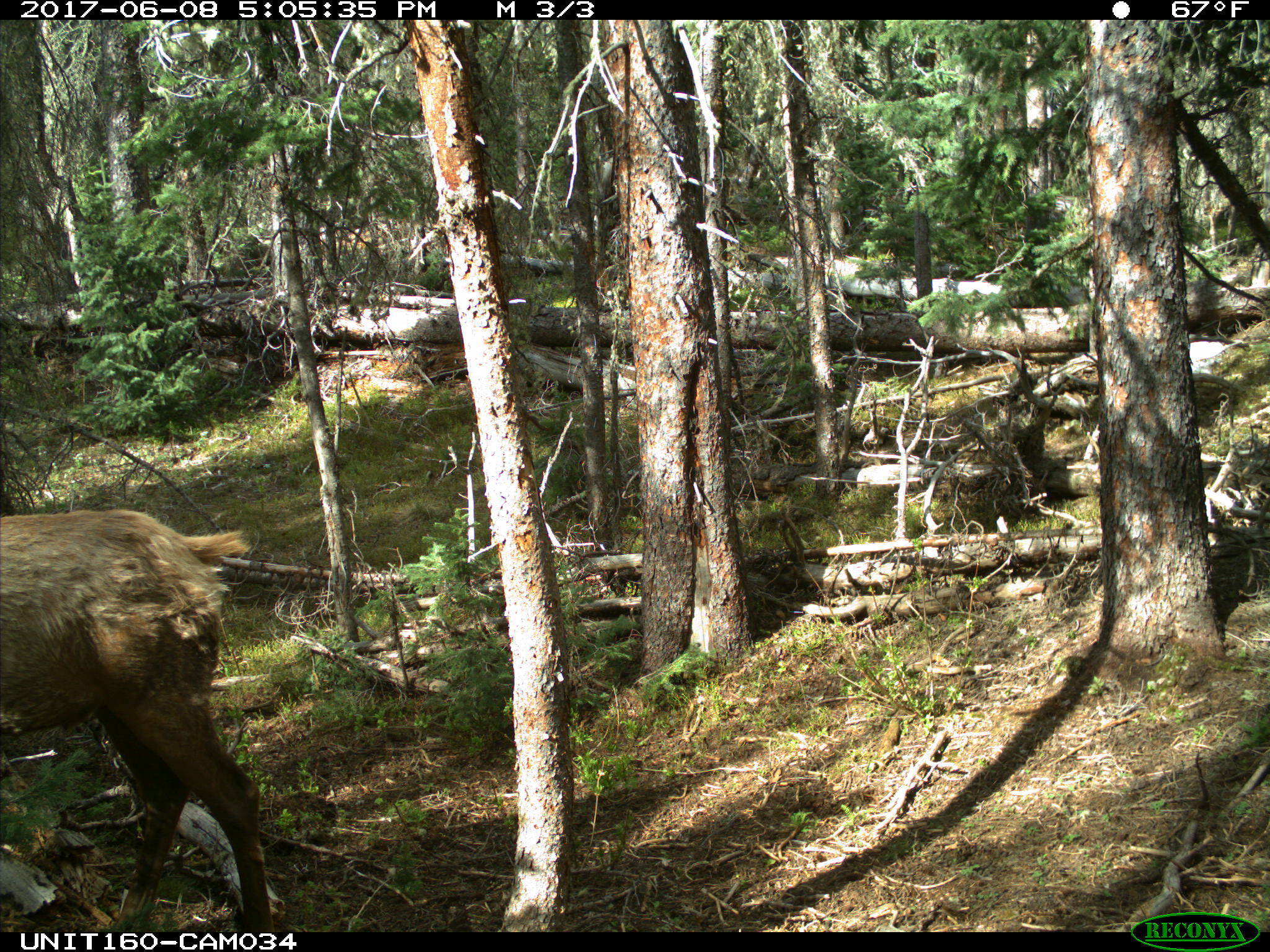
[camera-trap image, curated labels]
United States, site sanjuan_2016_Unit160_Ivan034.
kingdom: Animalia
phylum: Chordata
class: Mammalia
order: Artiodactyla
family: Cervidae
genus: Cervus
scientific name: Cervus elaphus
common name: red deer